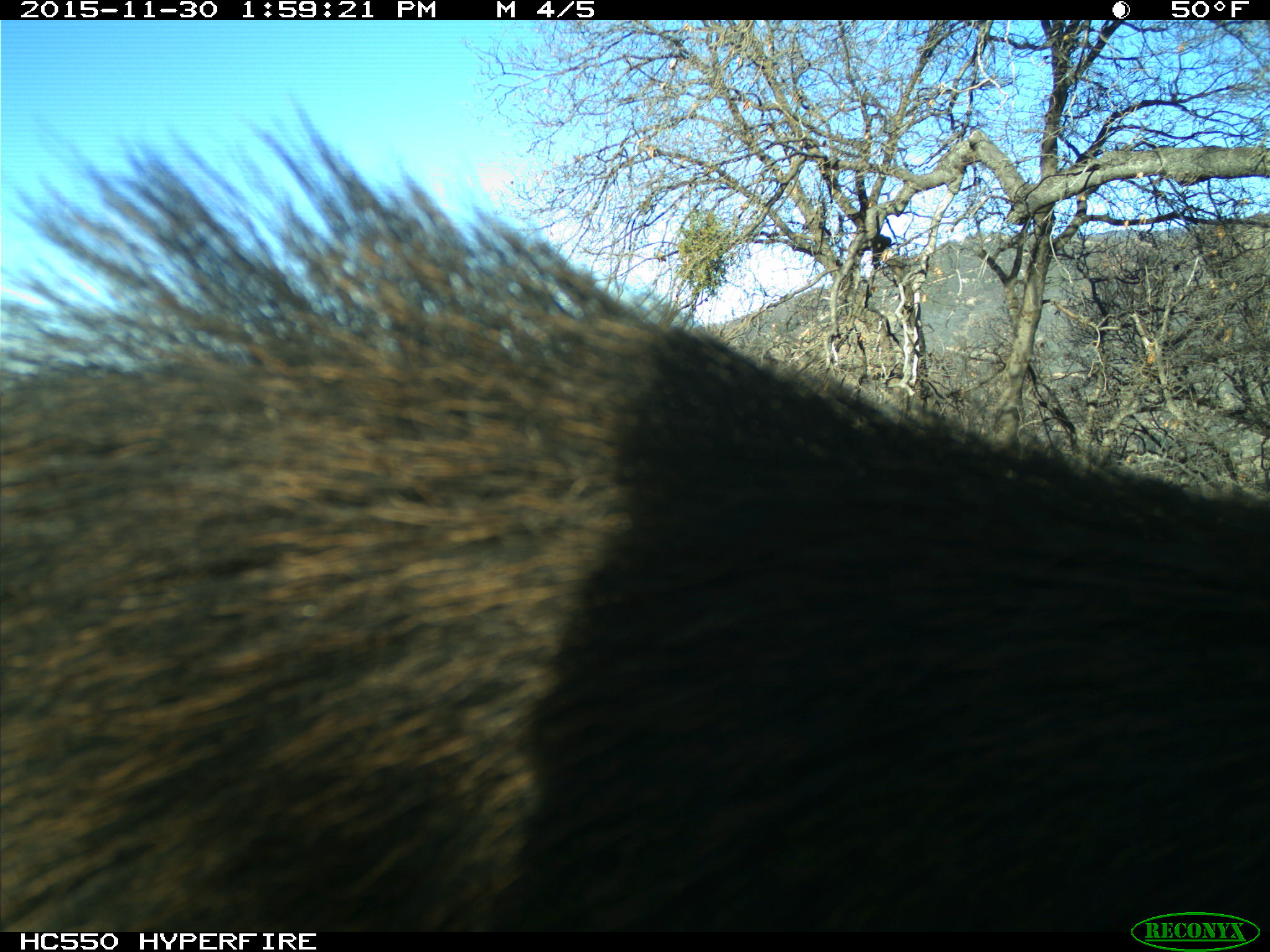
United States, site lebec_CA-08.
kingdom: Animalia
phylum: Chordata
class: Mammalia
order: Artiodactyla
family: Suidae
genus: Sus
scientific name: Sus scrofa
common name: wild boar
Sus scrofa (wild boar).